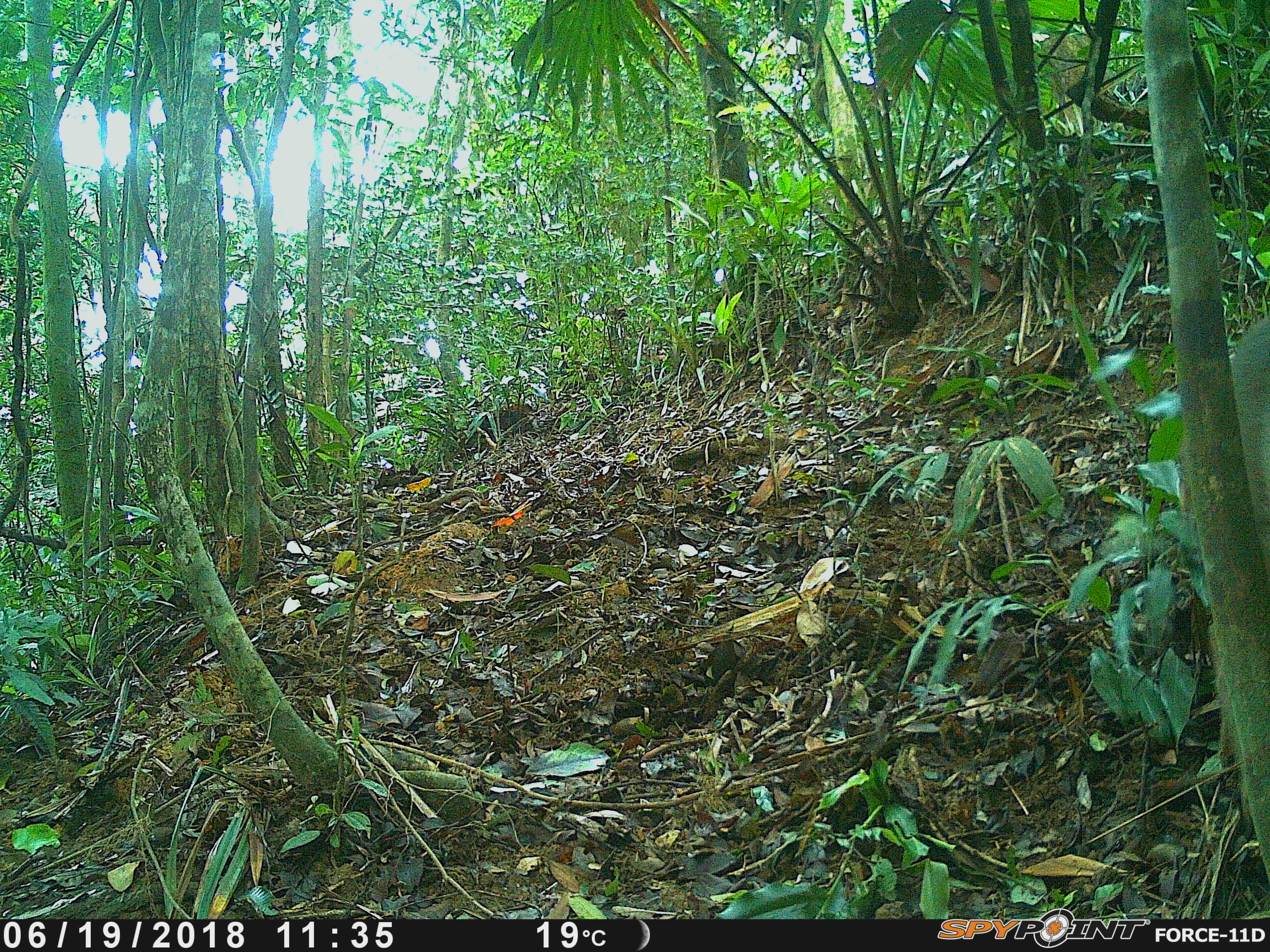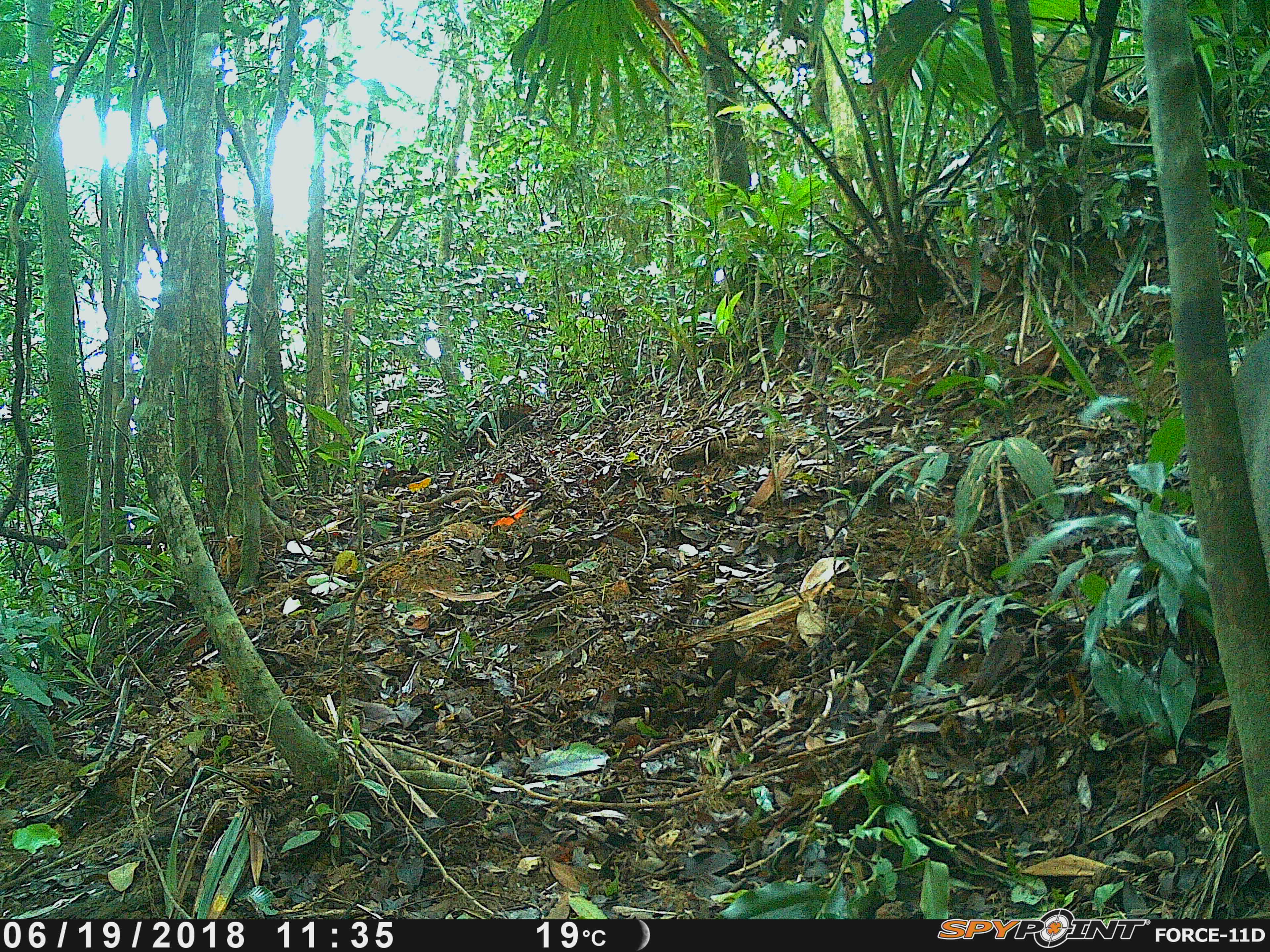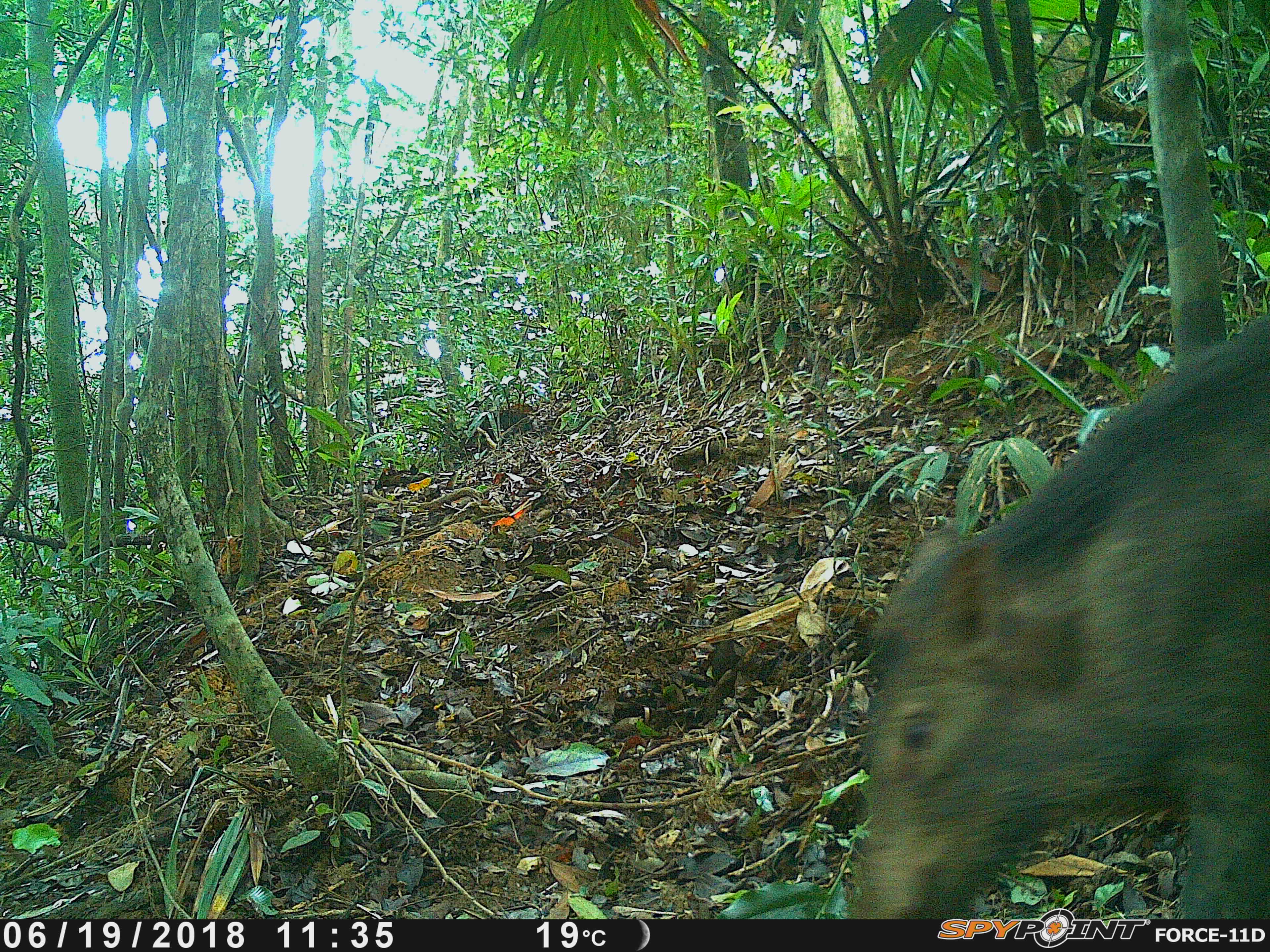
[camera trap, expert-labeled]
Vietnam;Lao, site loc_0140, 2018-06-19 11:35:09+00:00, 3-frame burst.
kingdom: Animalia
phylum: Chordata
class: Mammalia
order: Artiodactyla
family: Suidae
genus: Sus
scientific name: Sus scrofa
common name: eurasian wild pig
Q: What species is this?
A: Eurasian wild pig (Sus scrofa).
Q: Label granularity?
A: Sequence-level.